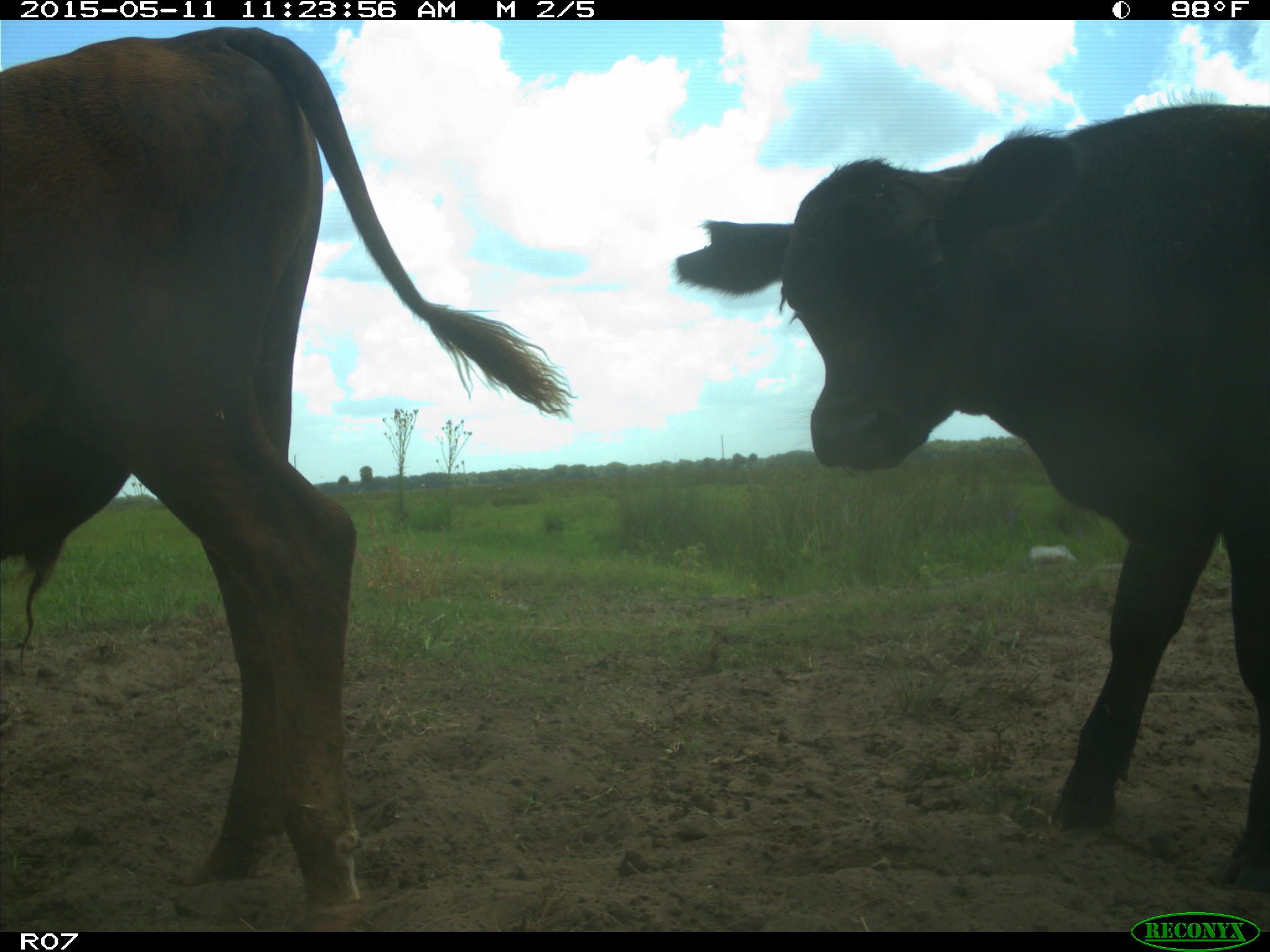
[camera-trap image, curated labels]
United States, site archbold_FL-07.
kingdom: Animalia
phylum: Chordata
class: Mammalia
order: Artiodactyla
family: Bovidae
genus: Bos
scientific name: Bos taurus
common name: domestic cow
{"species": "Bos taurus (domestic cow)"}